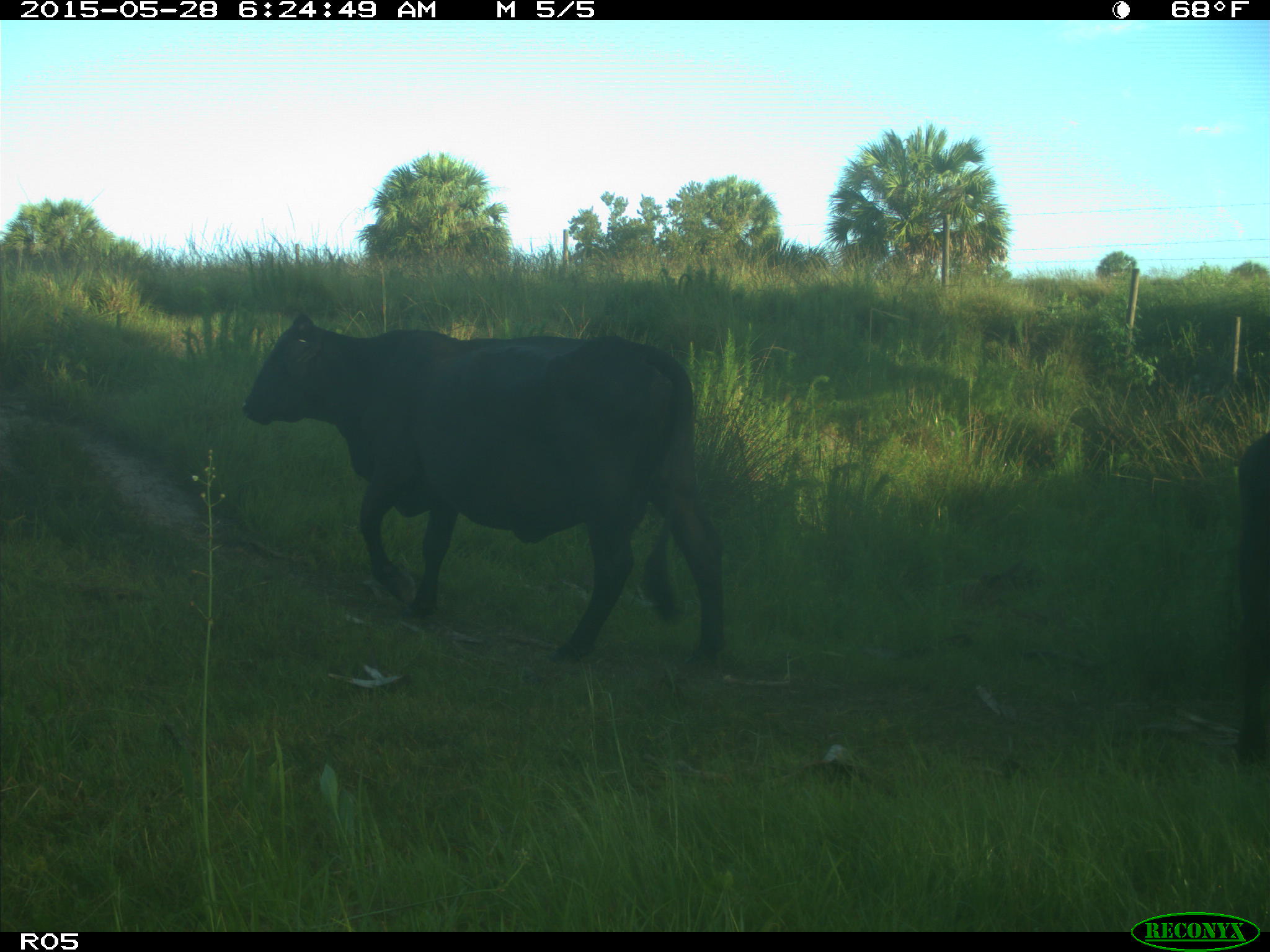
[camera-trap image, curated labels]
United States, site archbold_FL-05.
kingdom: Animalia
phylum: Chordata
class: Mammalia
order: Artiodactyla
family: Bovidae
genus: Bos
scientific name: Bos taurus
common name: domestic cow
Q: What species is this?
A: Bos taurus (domestic cow).